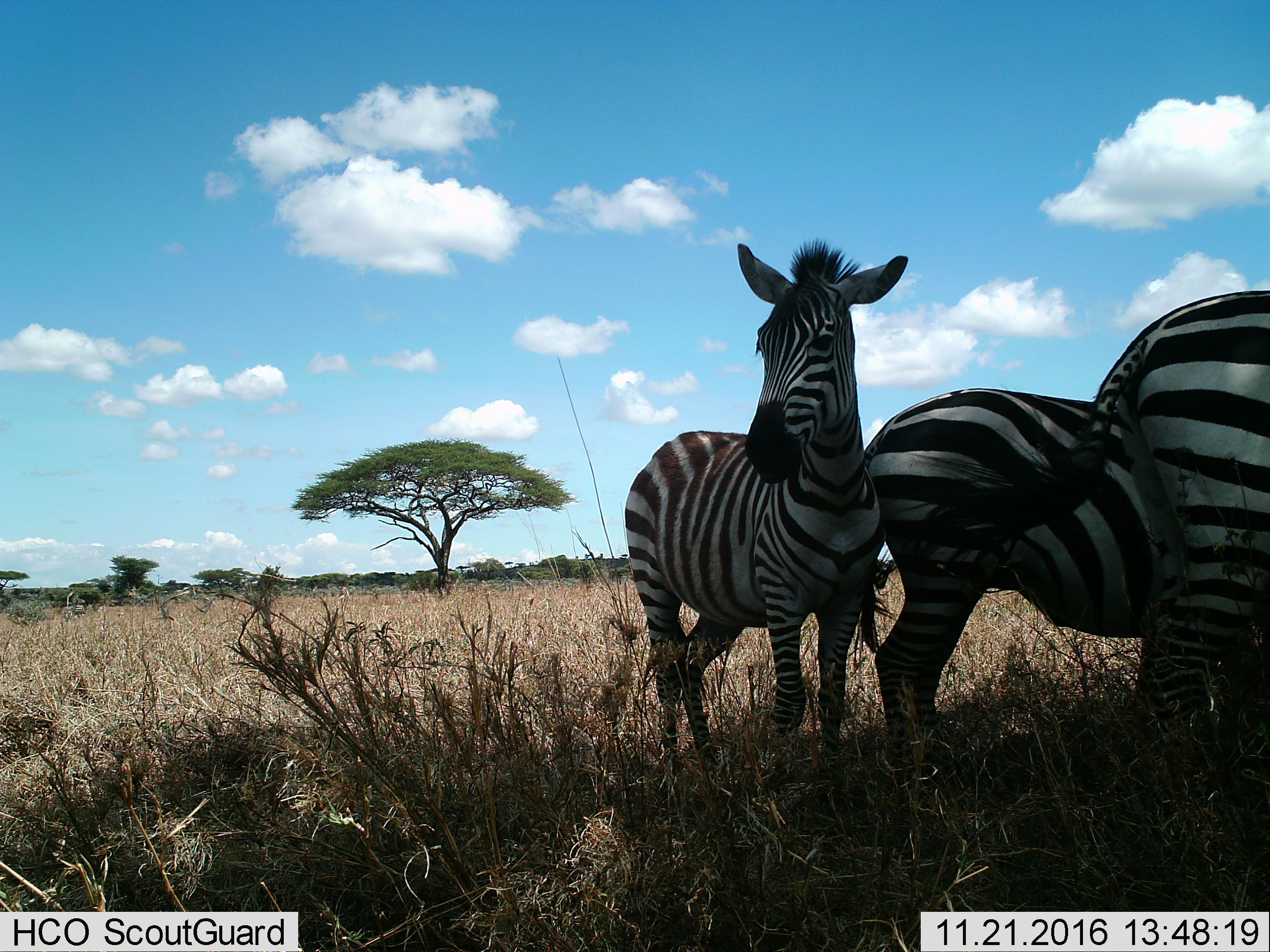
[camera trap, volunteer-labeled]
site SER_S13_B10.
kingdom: Animalia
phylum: Chordata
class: Mammalia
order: Perissodactyla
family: Equidae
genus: Equus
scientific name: Equus quagga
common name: plains zebra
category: zebraplains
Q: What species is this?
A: Zebraplains (plains zebra) (Equus quagga).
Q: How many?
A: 3.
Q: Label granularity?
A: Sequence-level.